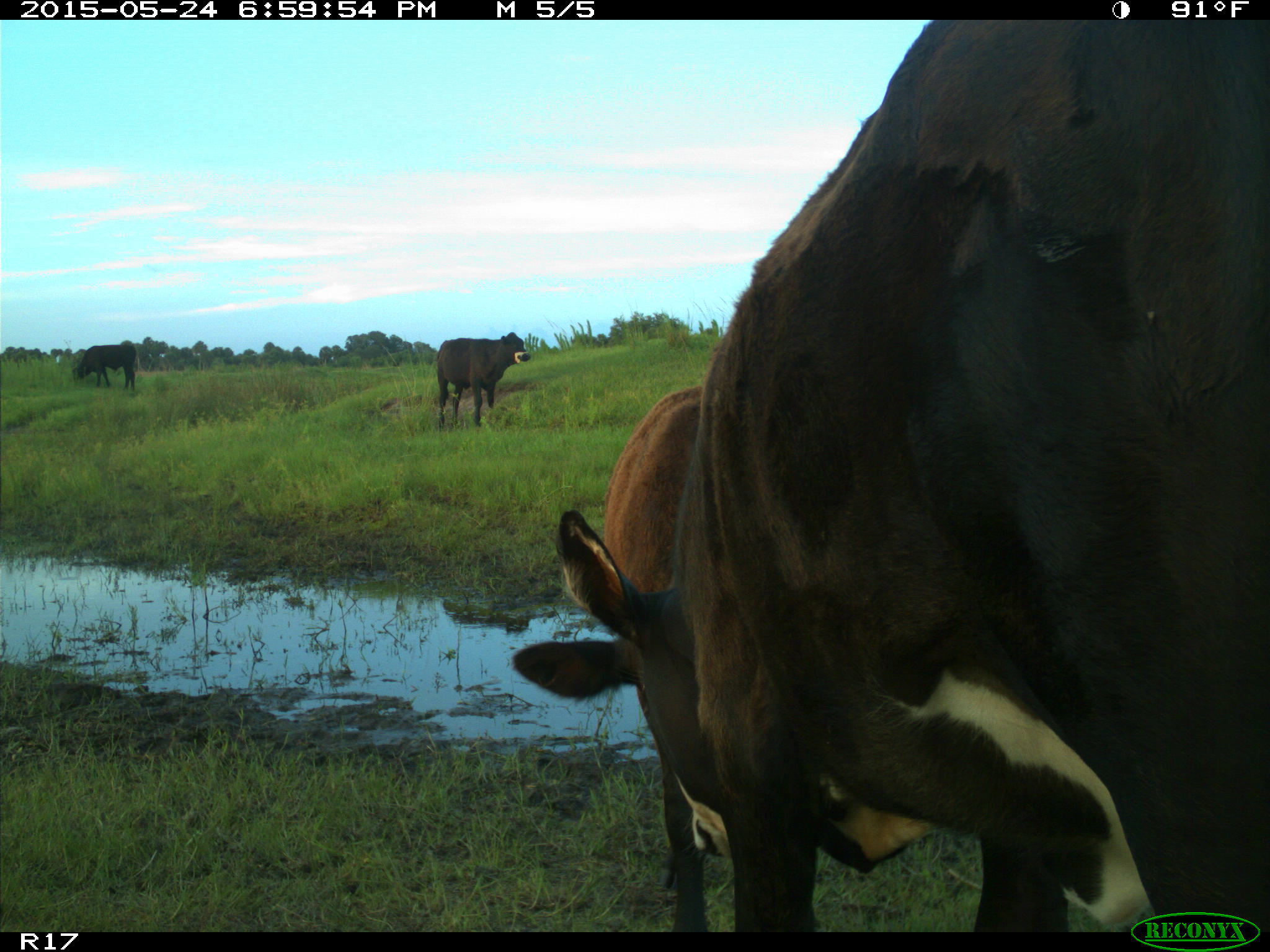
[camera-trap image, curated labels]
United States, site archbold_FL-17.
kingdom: Animalia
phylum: Chordata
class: Mammalia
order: Artiodactyla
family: Bovidae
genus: Bos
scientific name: Bos taurus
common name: domestic cow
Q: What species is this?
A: Bos taurus (domestic cow).